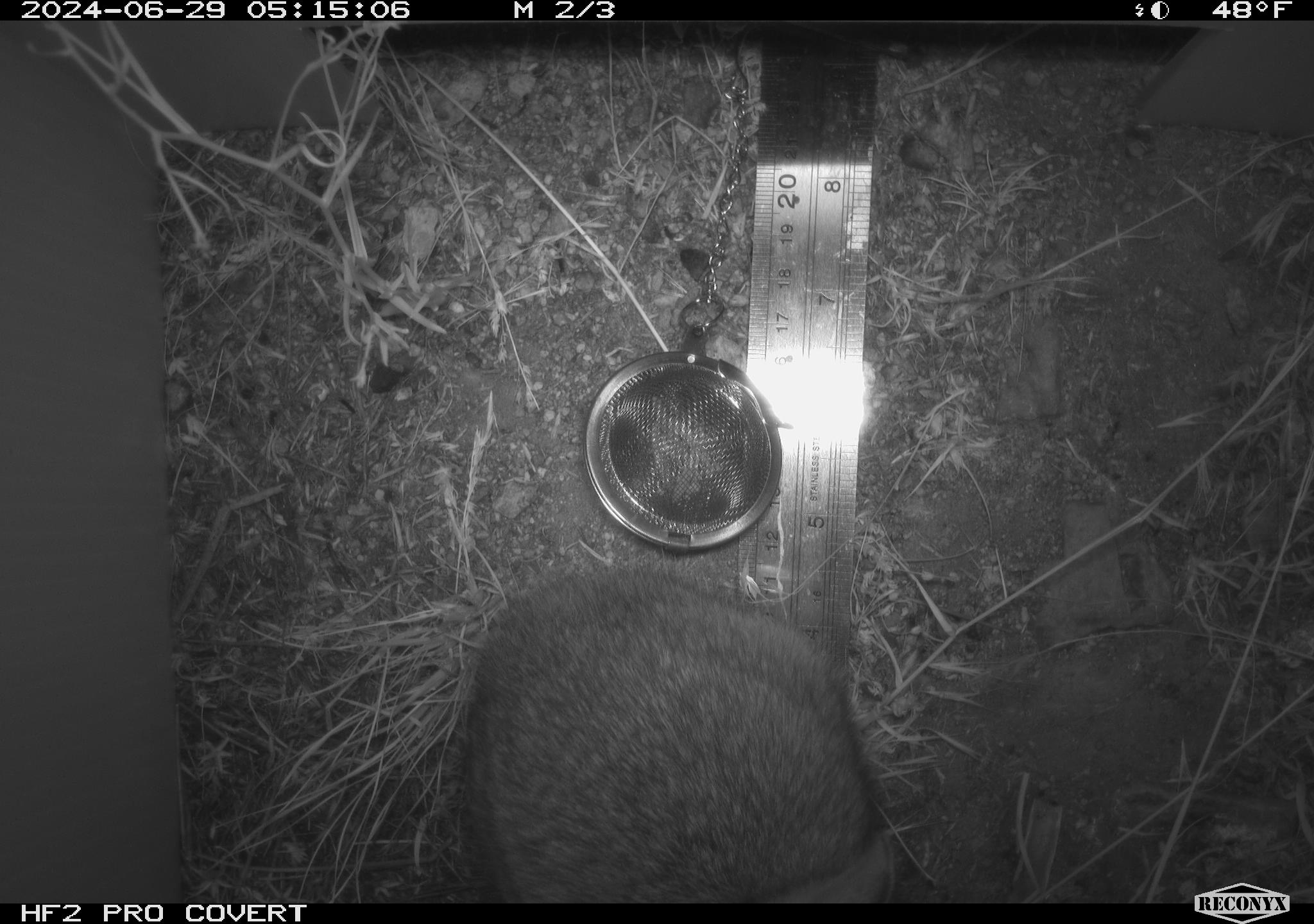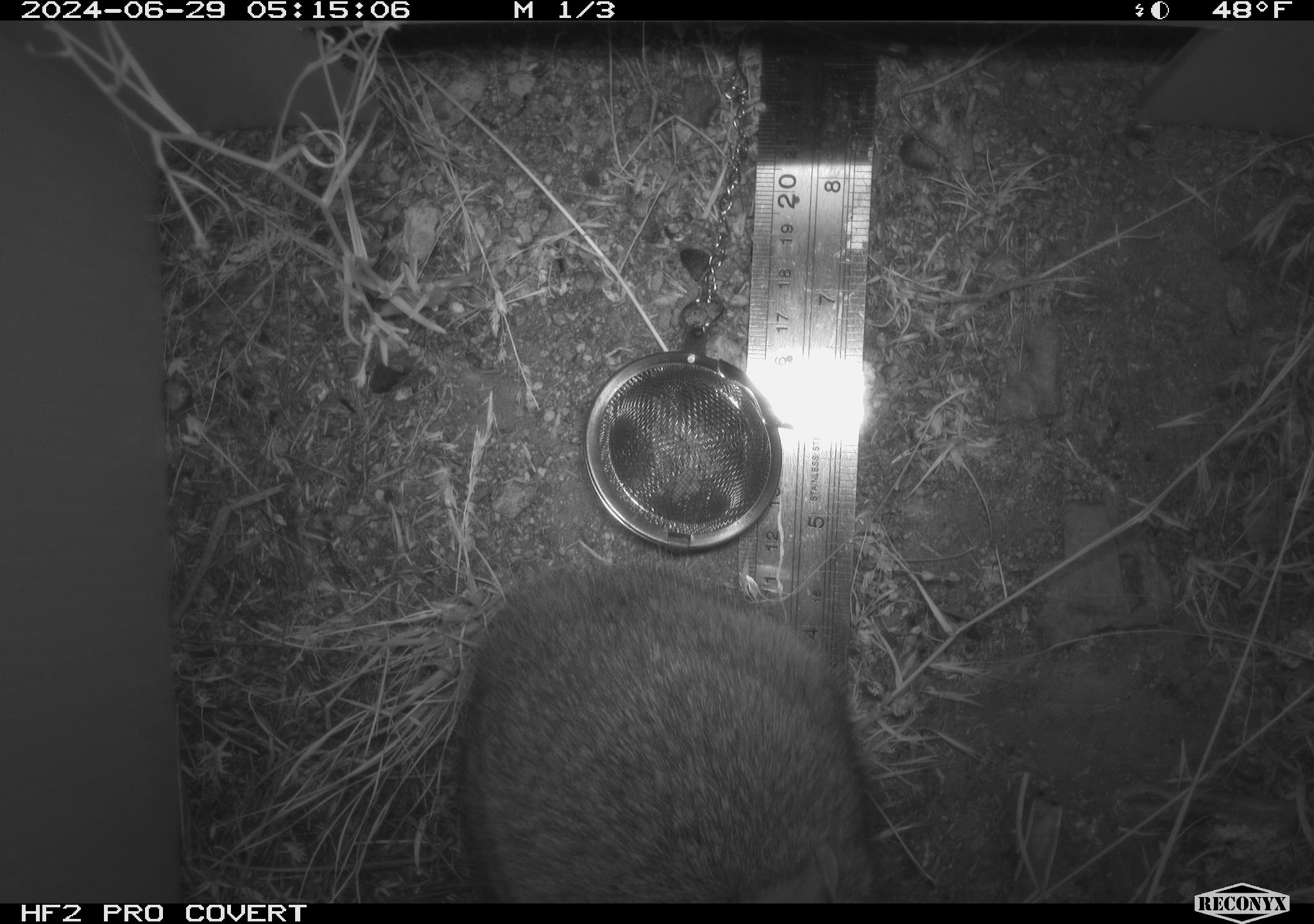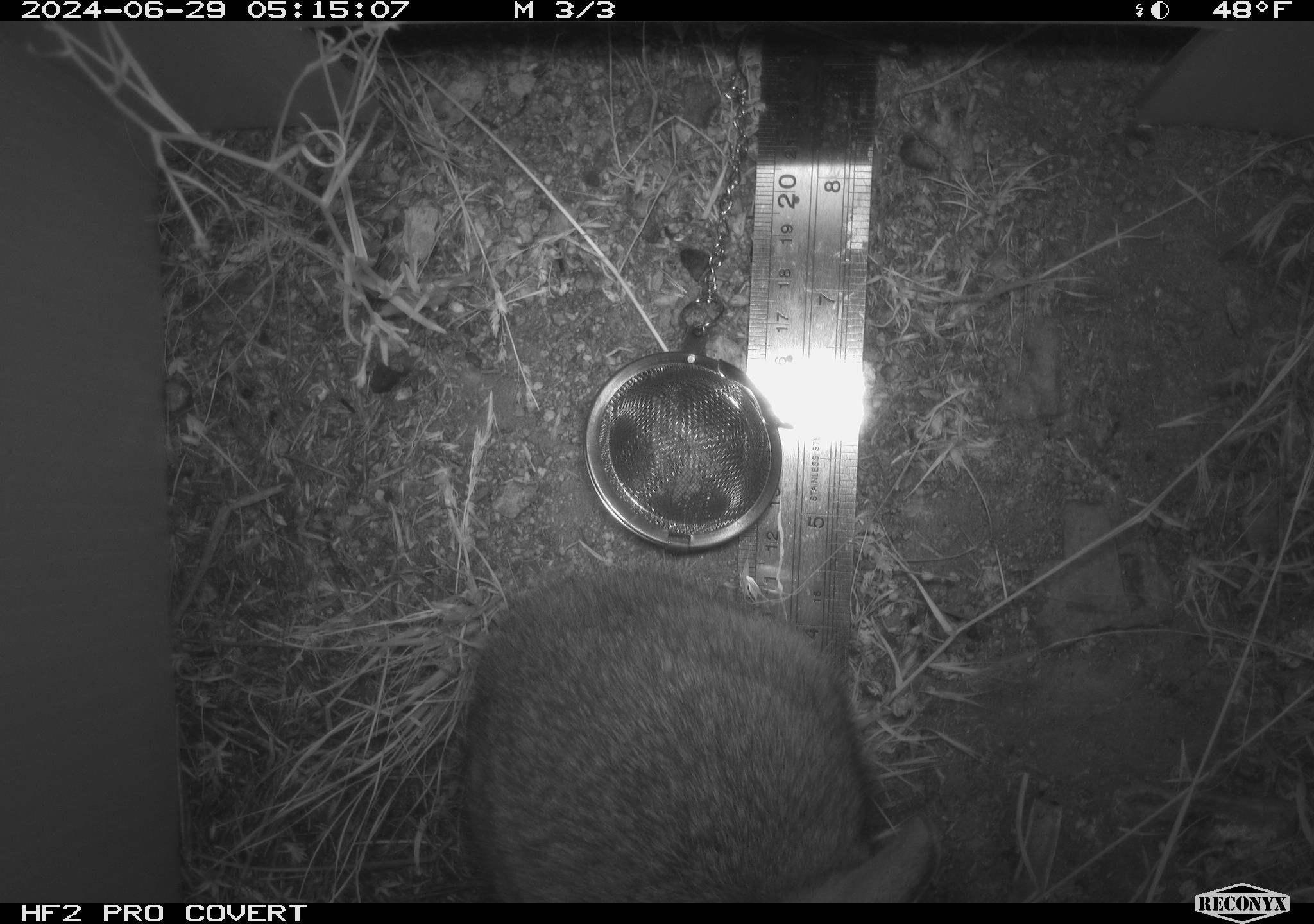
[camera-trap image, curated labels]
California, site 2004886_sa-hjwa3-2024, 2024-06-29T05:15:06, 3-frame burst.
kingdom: Animalia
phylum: Chordata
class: Mammalia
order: Lagomorpha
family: Leporidae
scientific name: Leporidae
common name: rabbit or hare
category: rabbit and hare family